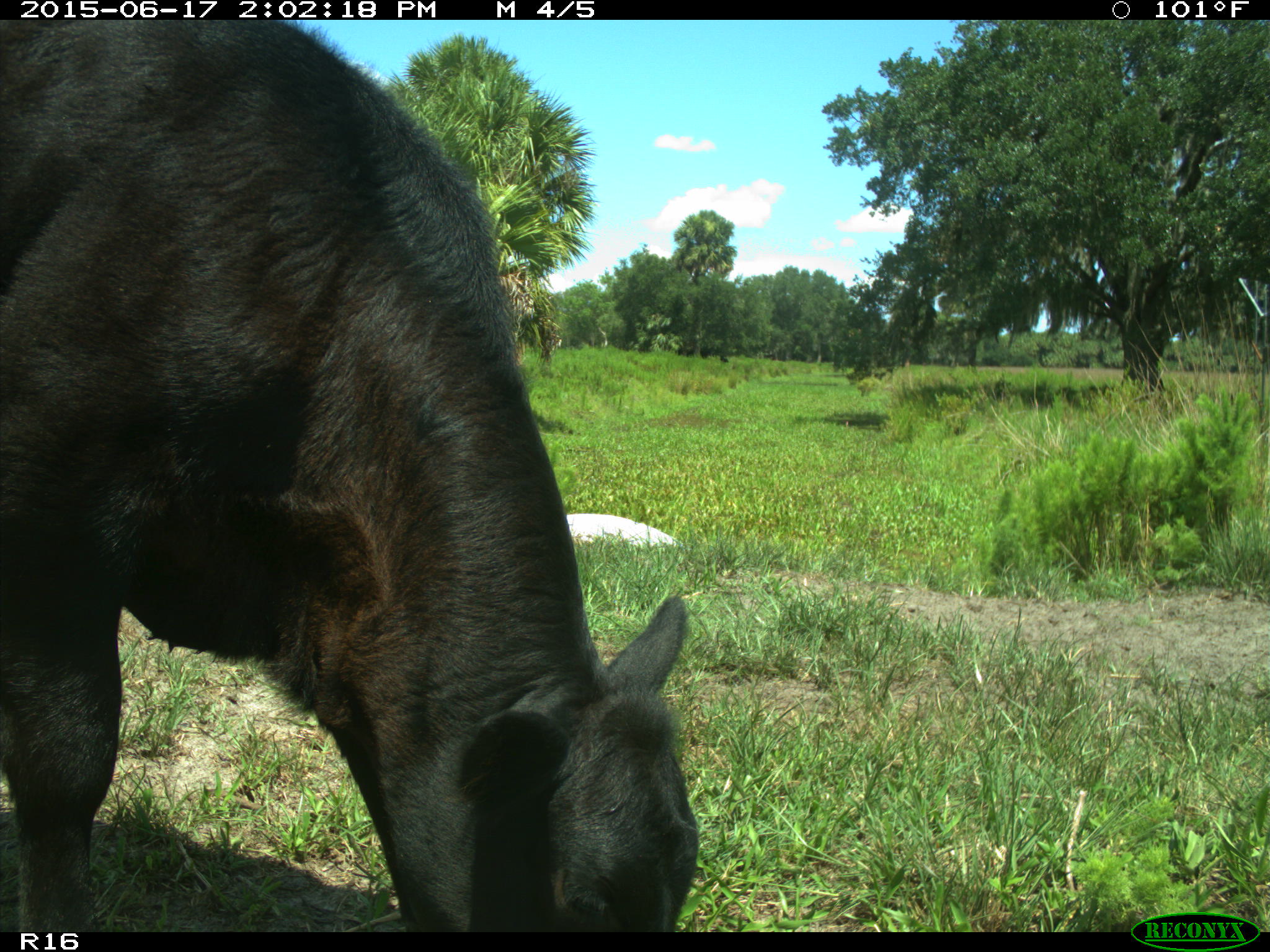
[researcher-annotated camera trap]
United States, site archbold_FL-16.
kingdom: Animalia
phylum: Chordata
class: Mammalia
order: Artiodactyla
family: Bovidae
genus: Bos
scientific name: Bos taurus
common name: domestic cow